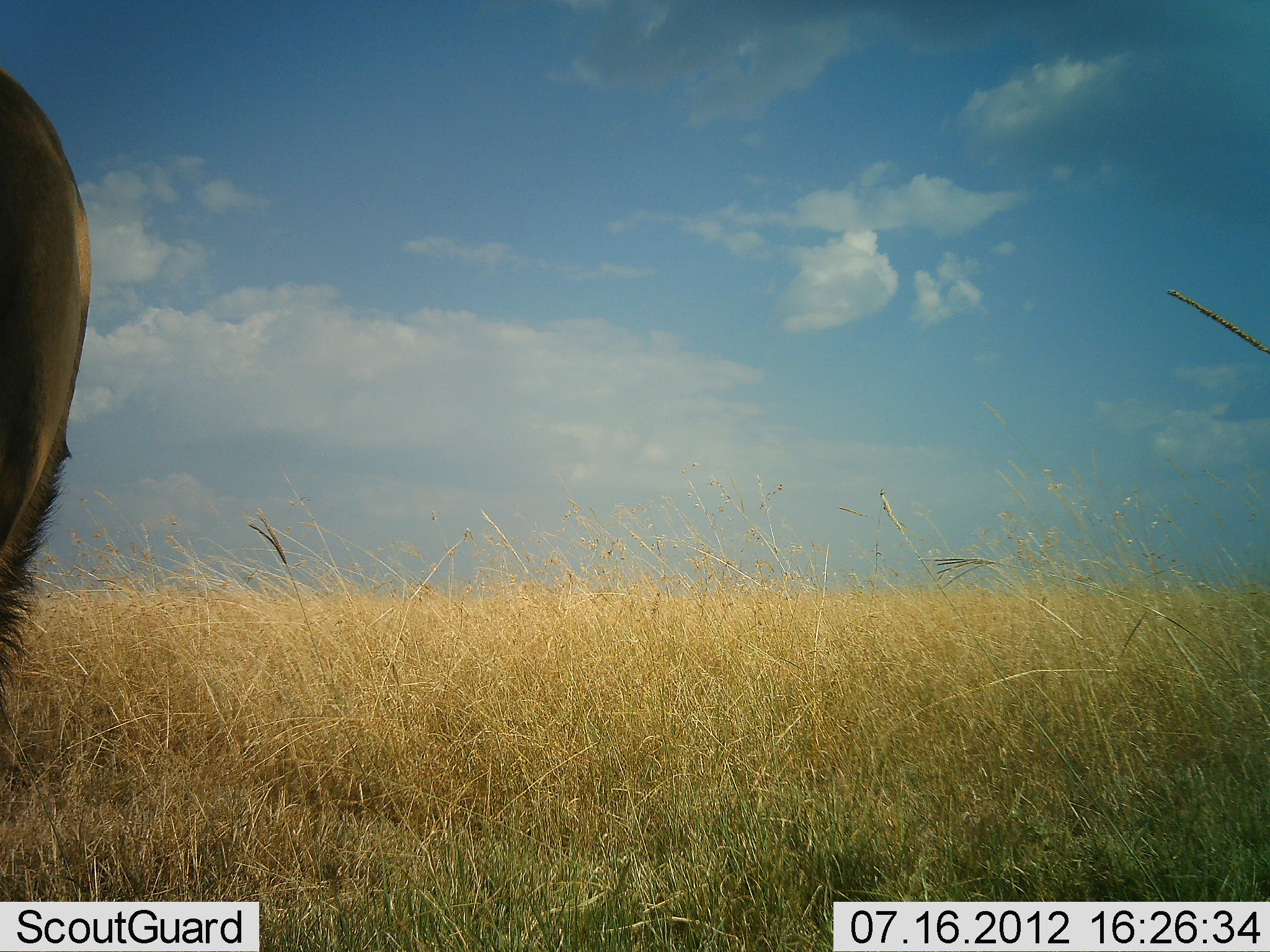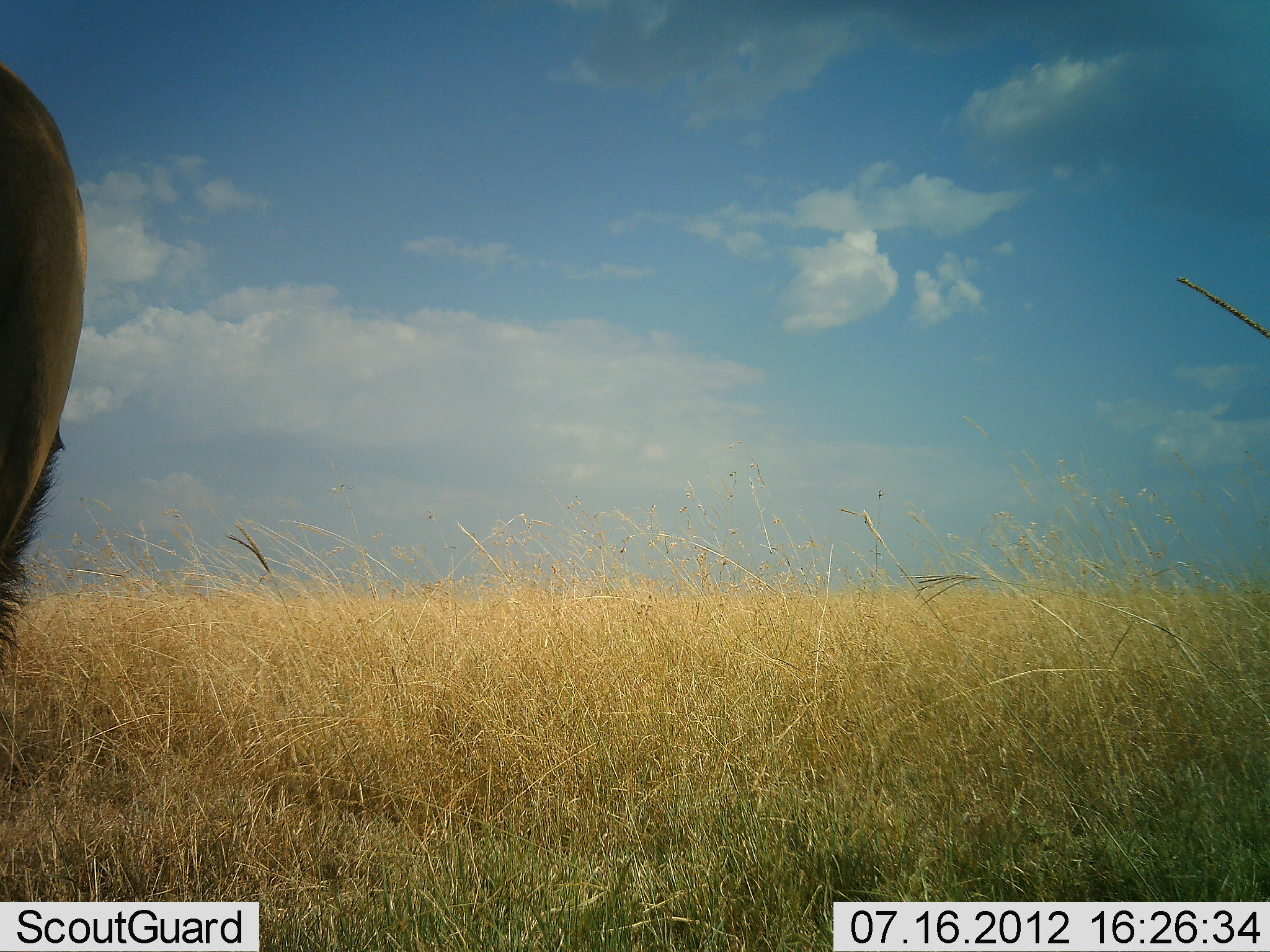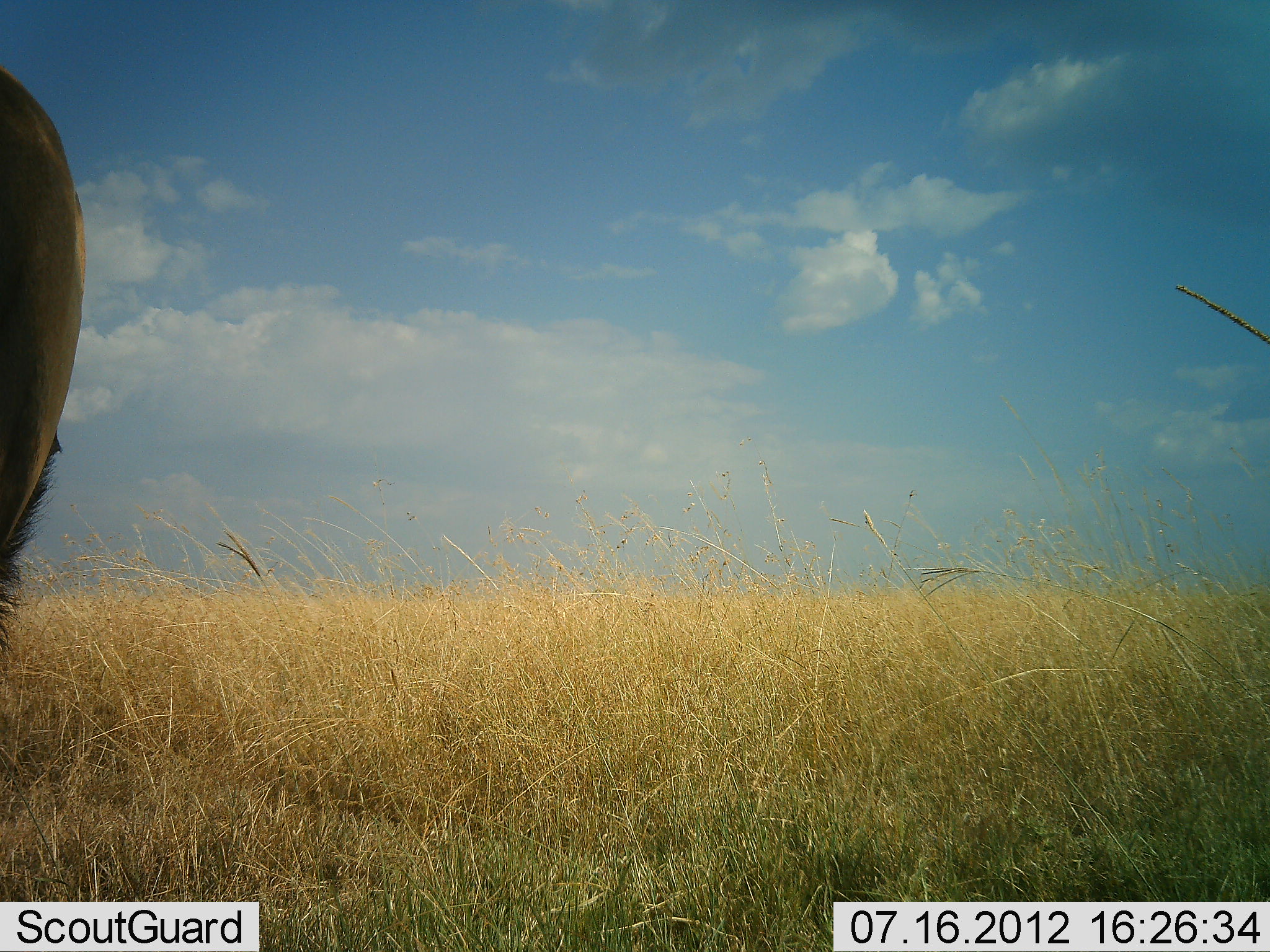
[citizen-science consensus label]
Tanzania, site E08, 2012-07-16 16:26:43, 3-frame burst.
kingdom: Animalia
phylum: Chordata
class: Mammalia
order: Artiodactyla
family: Bovidae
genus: Connochaetes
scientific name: Connochaetes taurinus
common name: blue wildebeest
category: wildebeest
Wildebeest (blue wildebeest) (Connochaetes taurinus), count 1. Behavior (volunteer vote fractions): standing 90%, resting 0%, moving 0%, interacting 0%. Young present (vote fraction): 0%. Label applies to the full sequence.